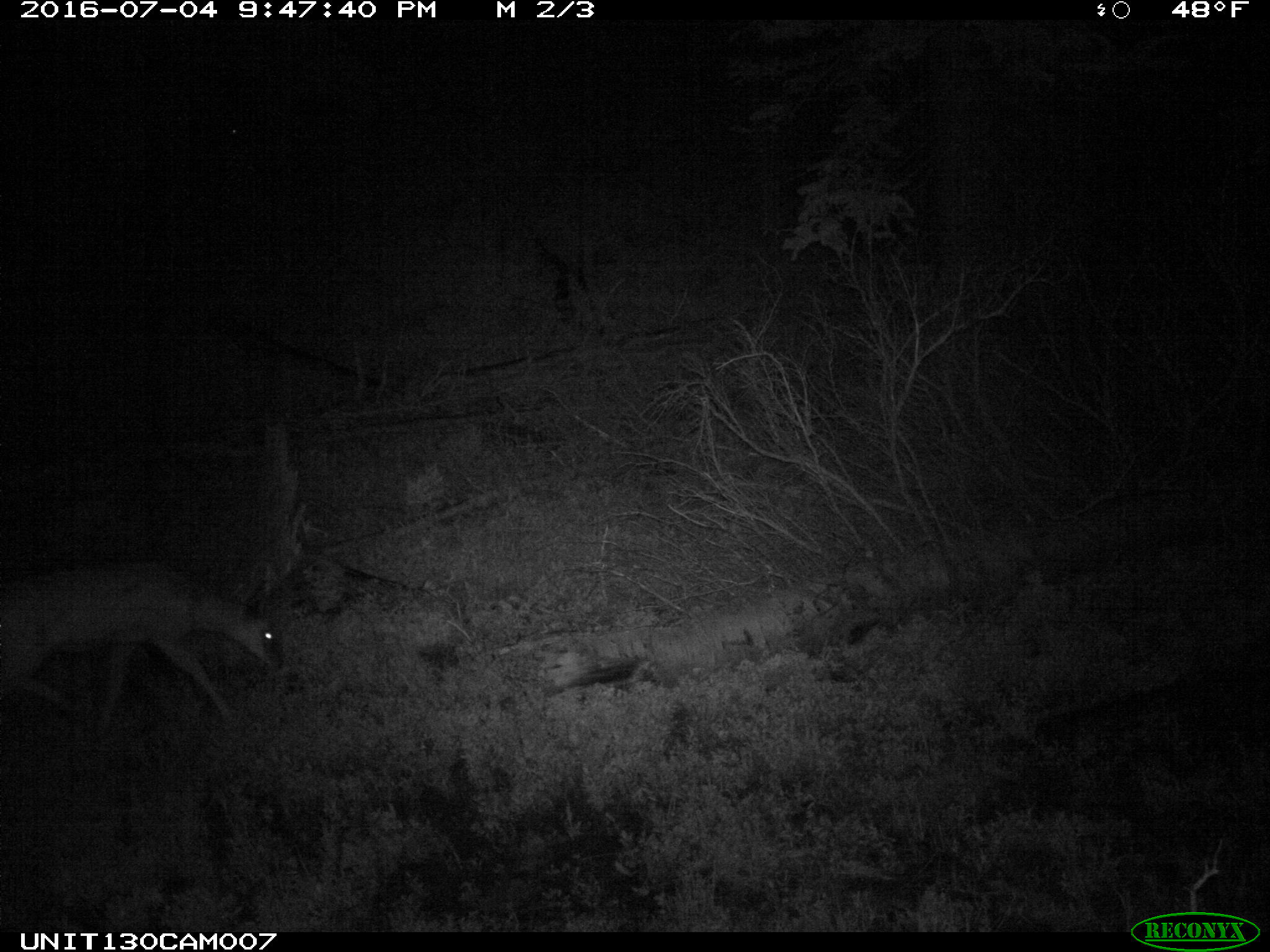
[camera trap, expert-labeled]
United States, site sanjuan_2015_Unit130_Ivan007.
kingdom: Animalia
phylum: Chordata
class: Mammalia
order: Artiodactyla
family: Cervidae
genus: Odocoileus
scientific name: Odocoileus hemionus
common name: mule deer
Odocoileus hemionus (mule deer).